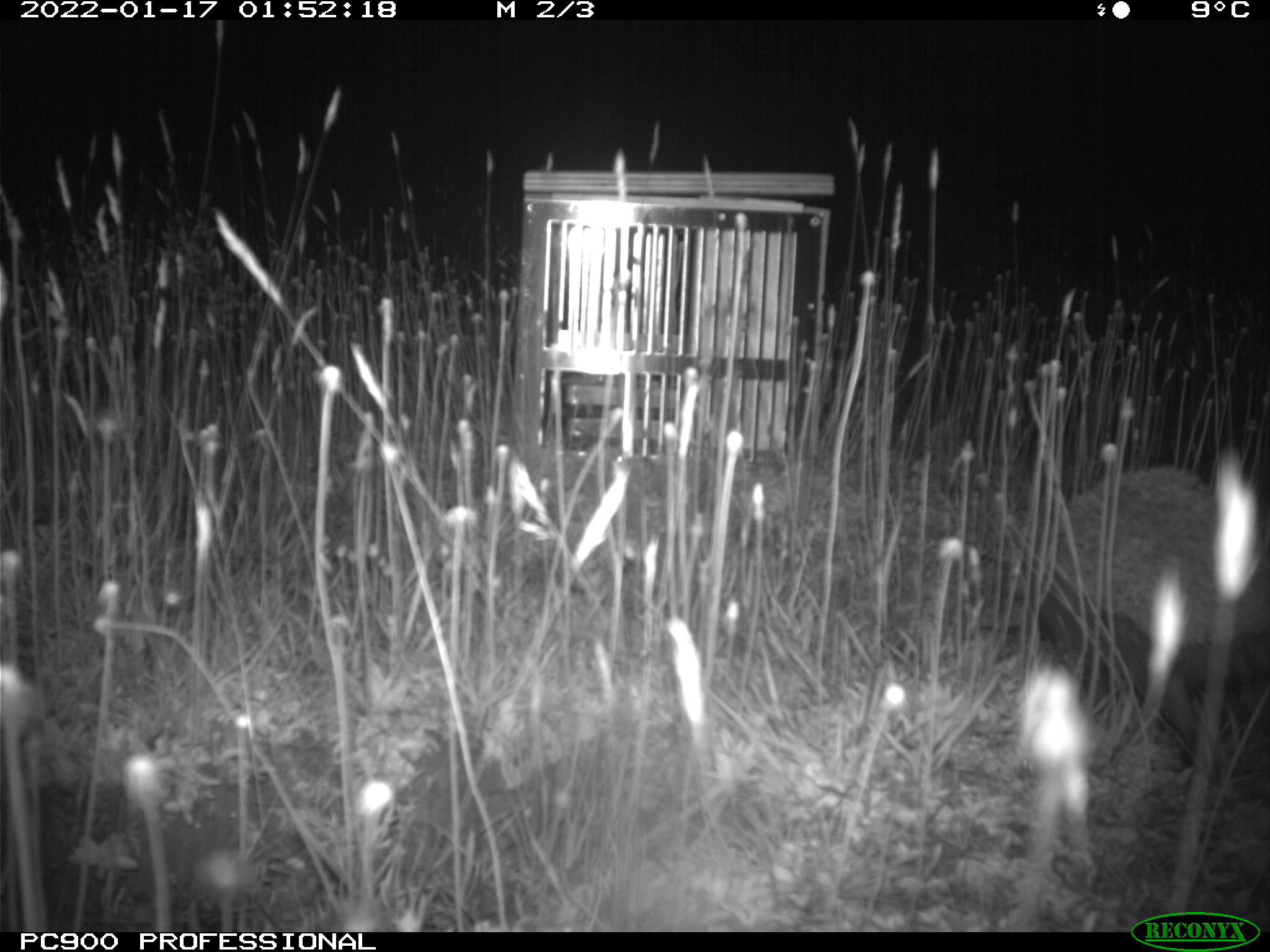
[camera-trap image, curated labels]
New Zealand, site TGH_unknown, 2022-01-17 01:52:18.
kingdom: Animalia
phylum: Chordata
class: Mammalia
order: Eulipotyphla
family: Erinaceidae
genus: Erinaceus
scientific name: Erinaceus europaeus europaeus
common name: european hedgehog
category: hedgehog